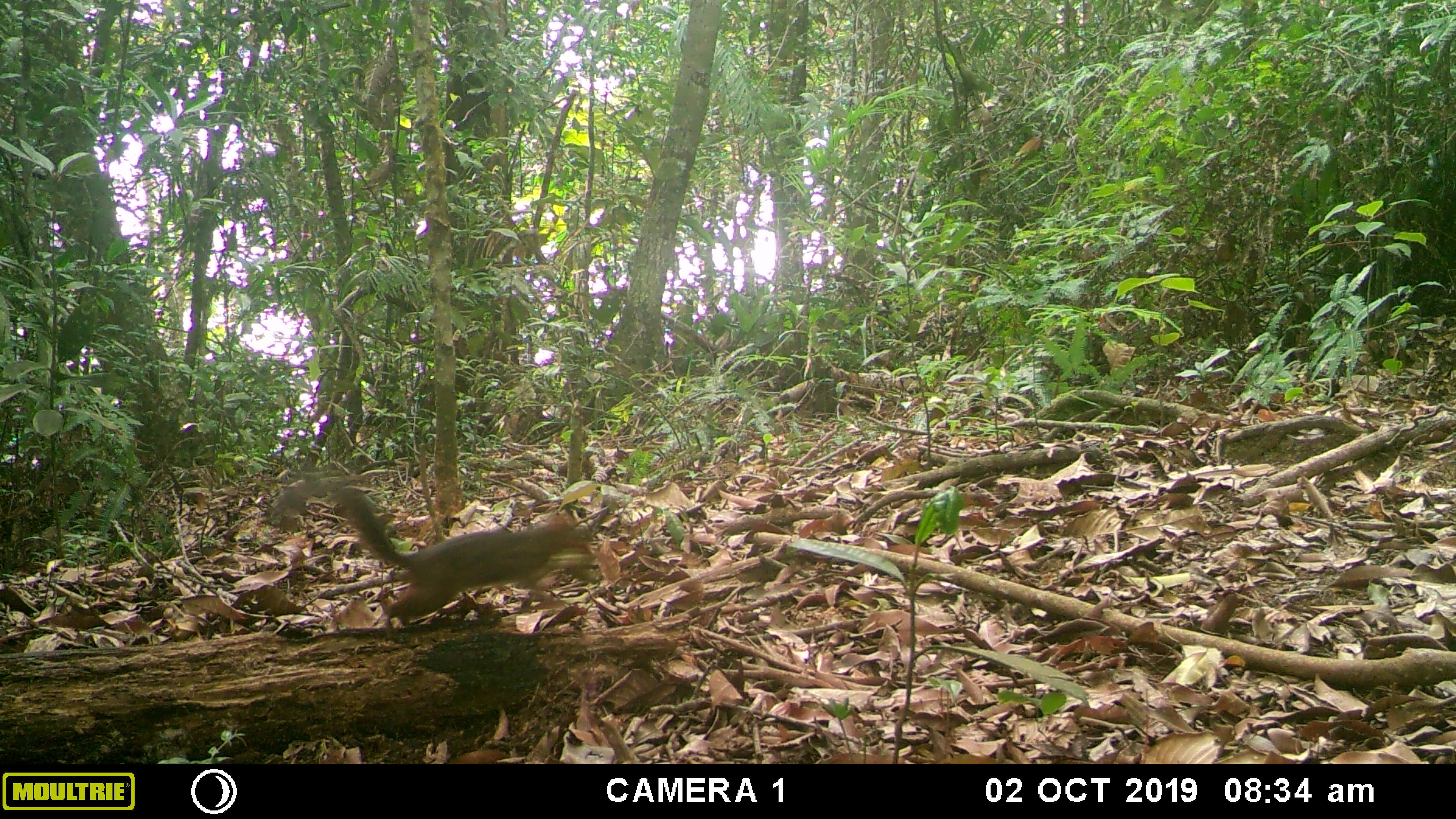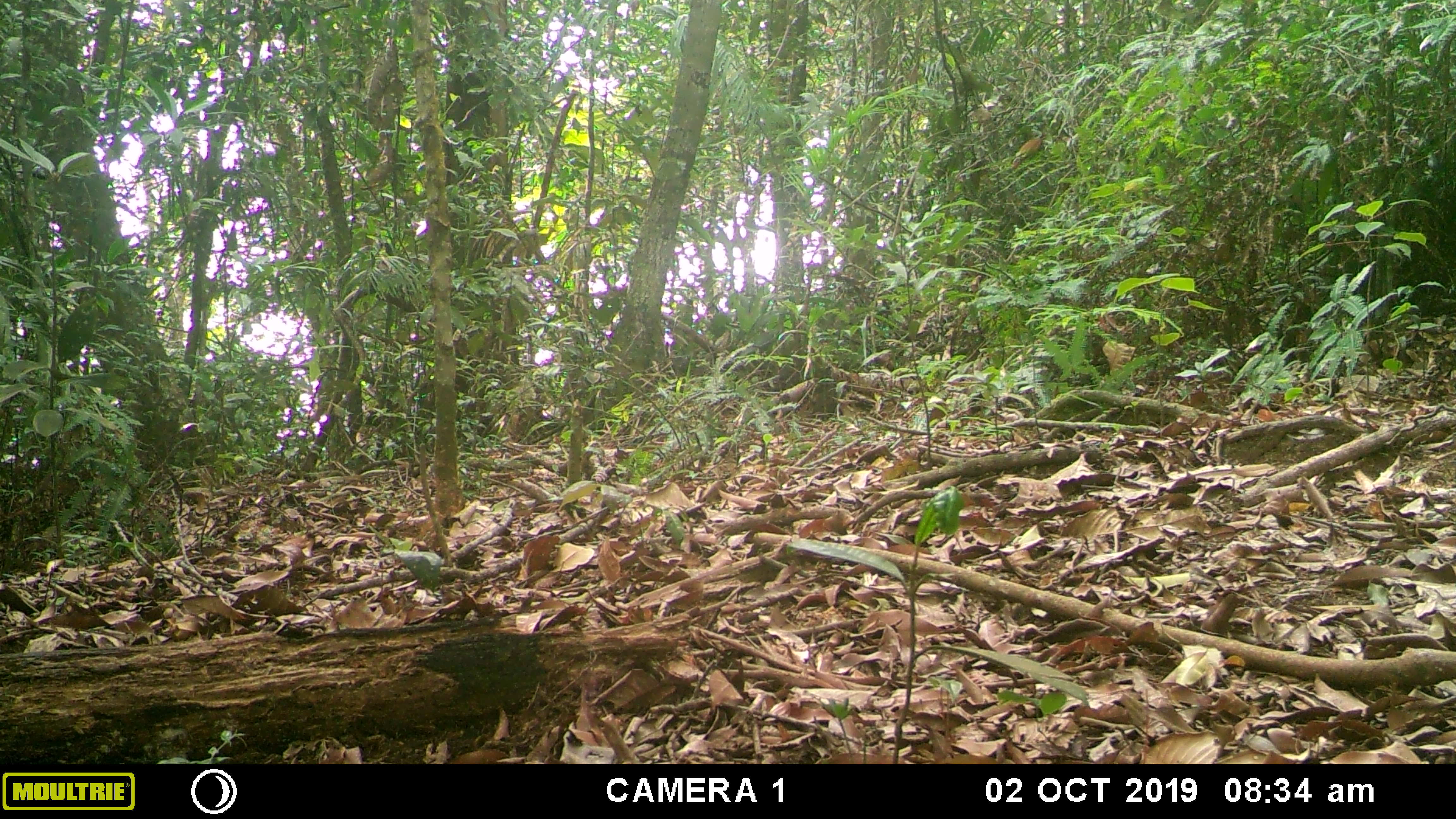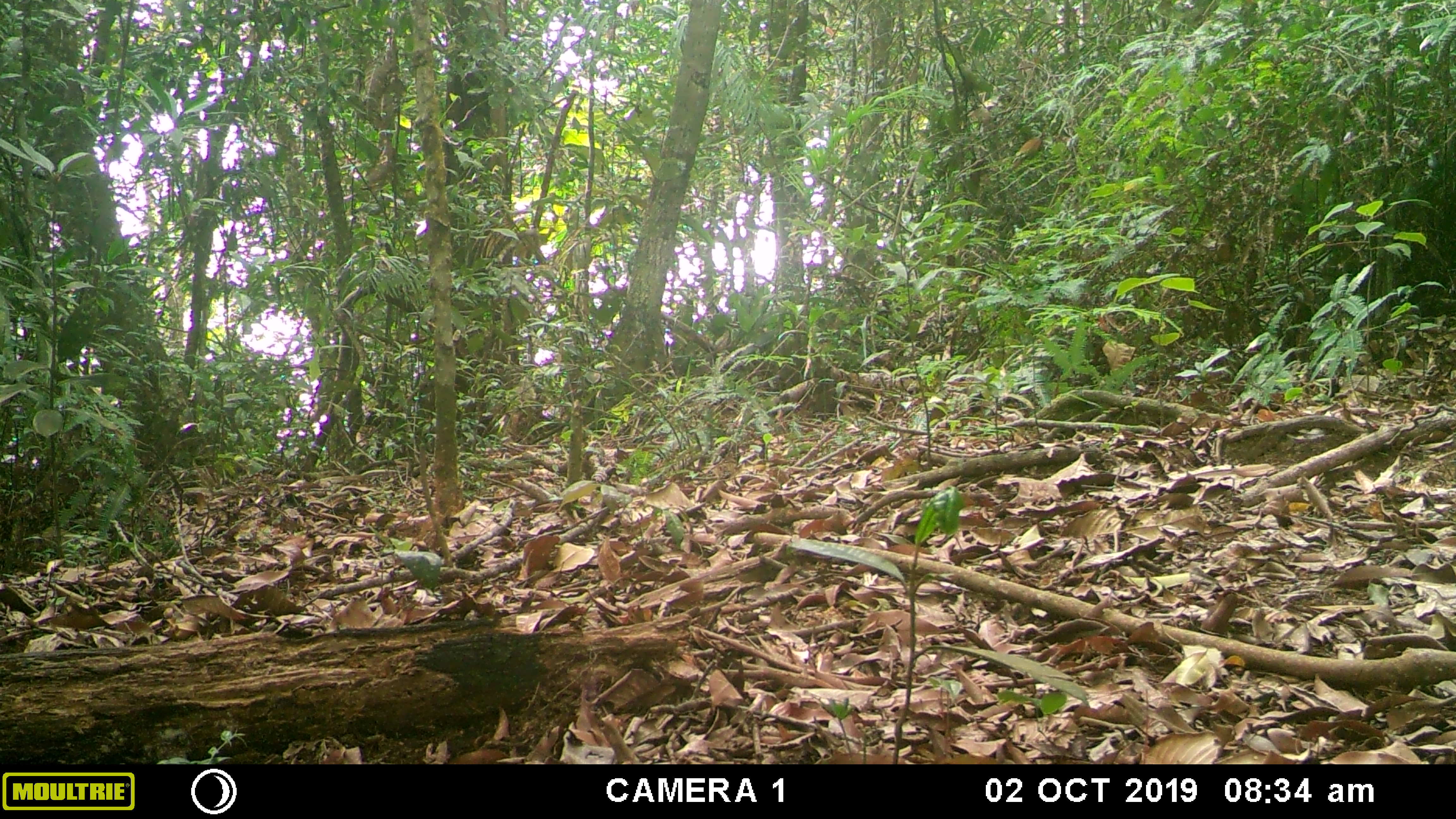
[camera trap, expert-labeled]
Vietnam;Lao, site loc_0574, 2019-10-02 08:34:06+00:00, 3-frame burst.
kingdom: Animalia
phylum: Chordata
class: Mammalia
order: Rodentia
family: Sciuridae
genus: Dremomys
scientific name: Dremomys rufigenis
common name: red-cheeked squirrel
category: red cheeked squirrel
Red cheeked squirrel (red-cheeked squirrel) (Dremomys rufigenis). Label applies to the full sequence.